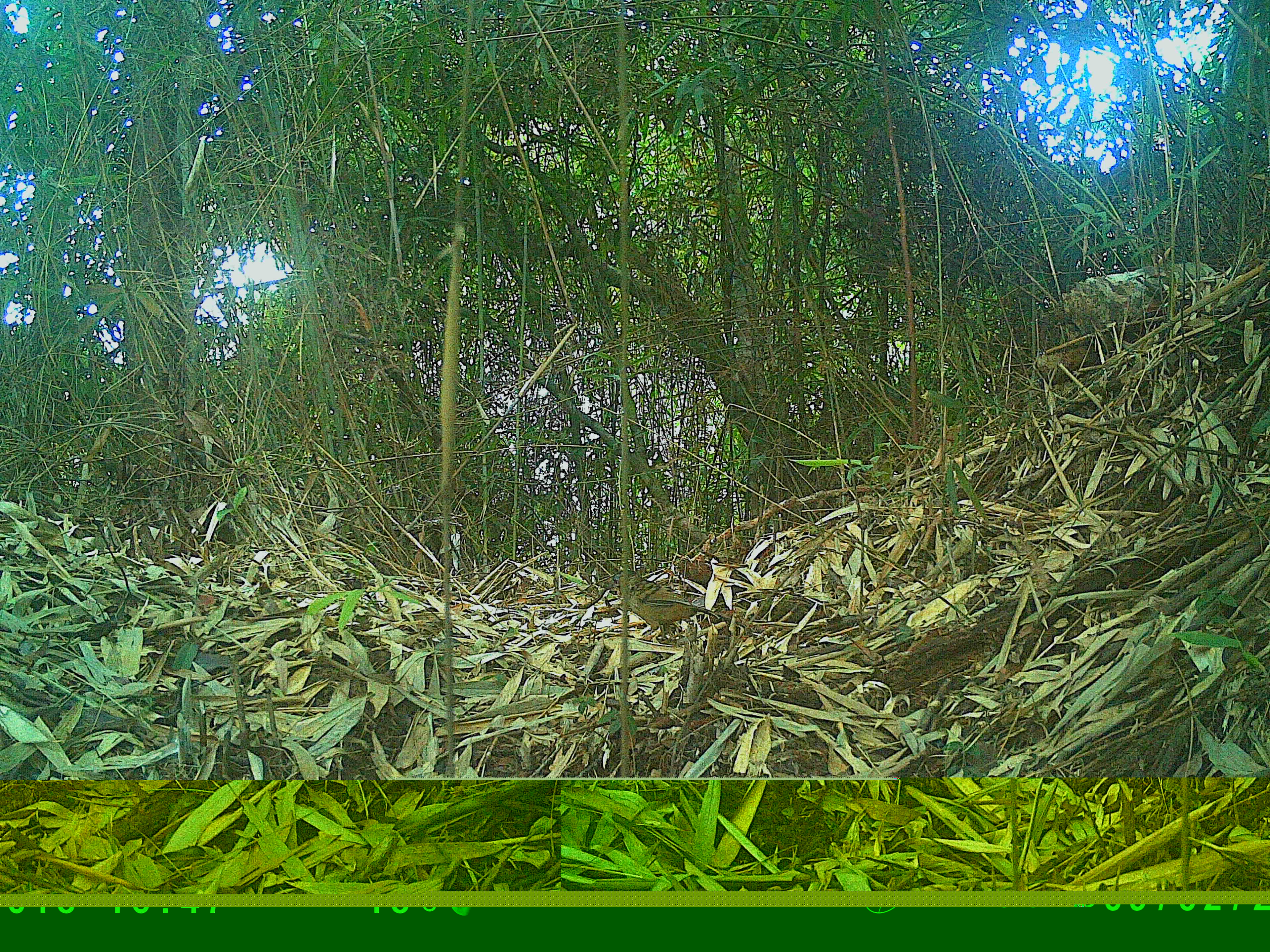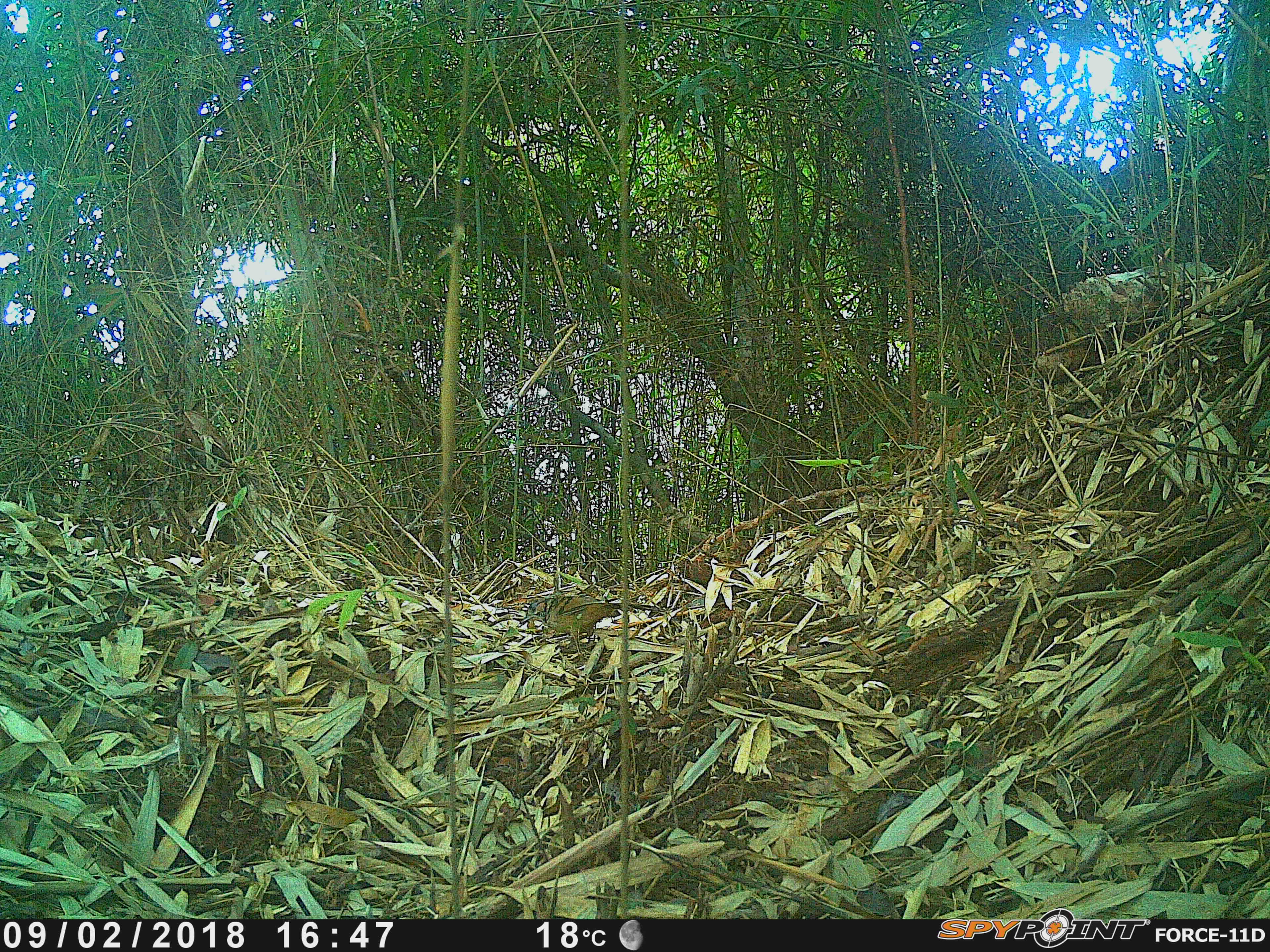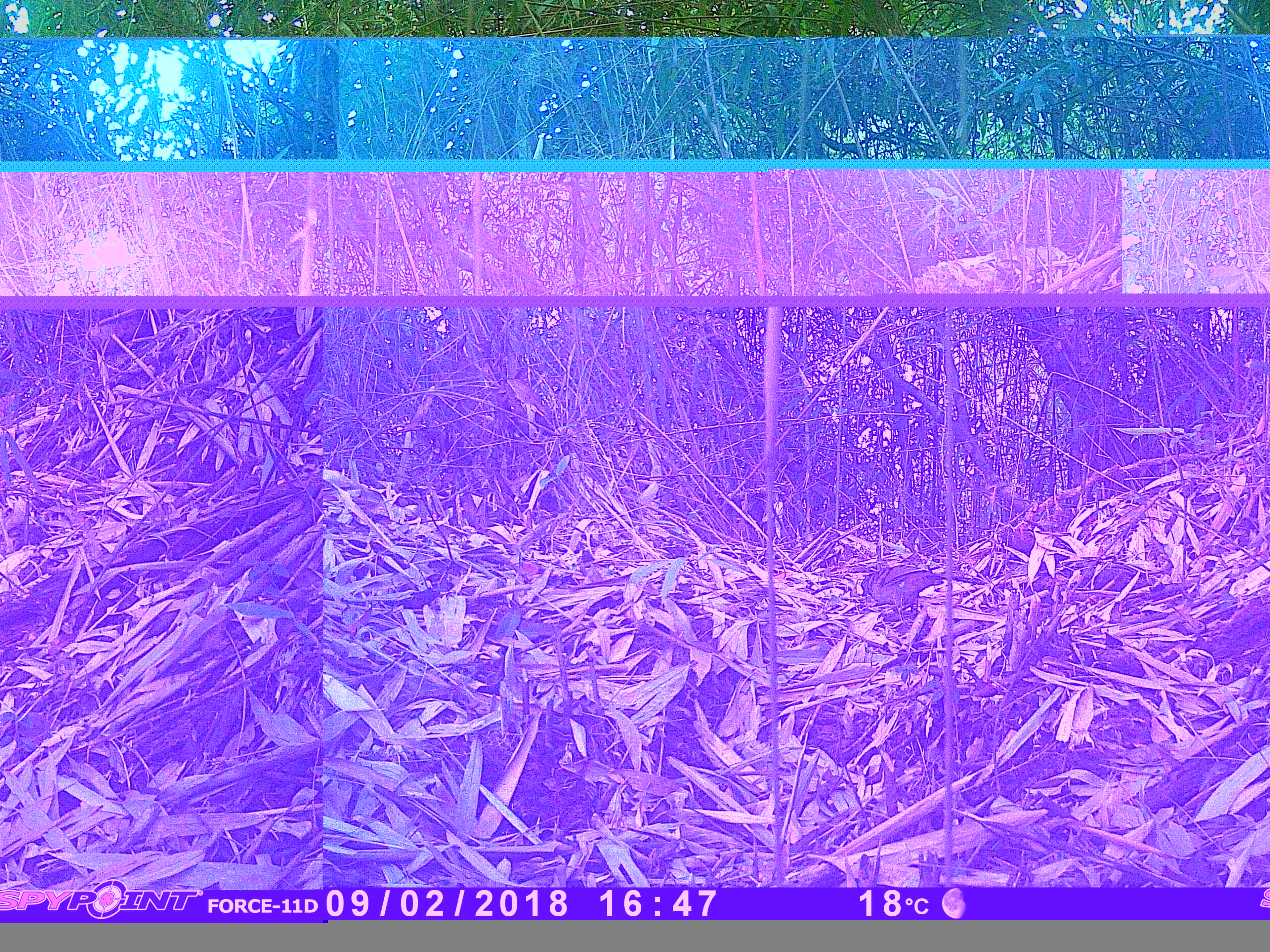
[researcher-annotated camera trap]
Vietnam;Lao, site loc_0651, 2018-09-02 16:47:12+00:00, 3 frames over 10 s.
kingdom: Animalia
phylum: Chordata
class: Aves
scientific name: Aves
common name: bird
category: unidentified bird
Unidentified bird (bird) (Aves). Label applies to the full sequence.